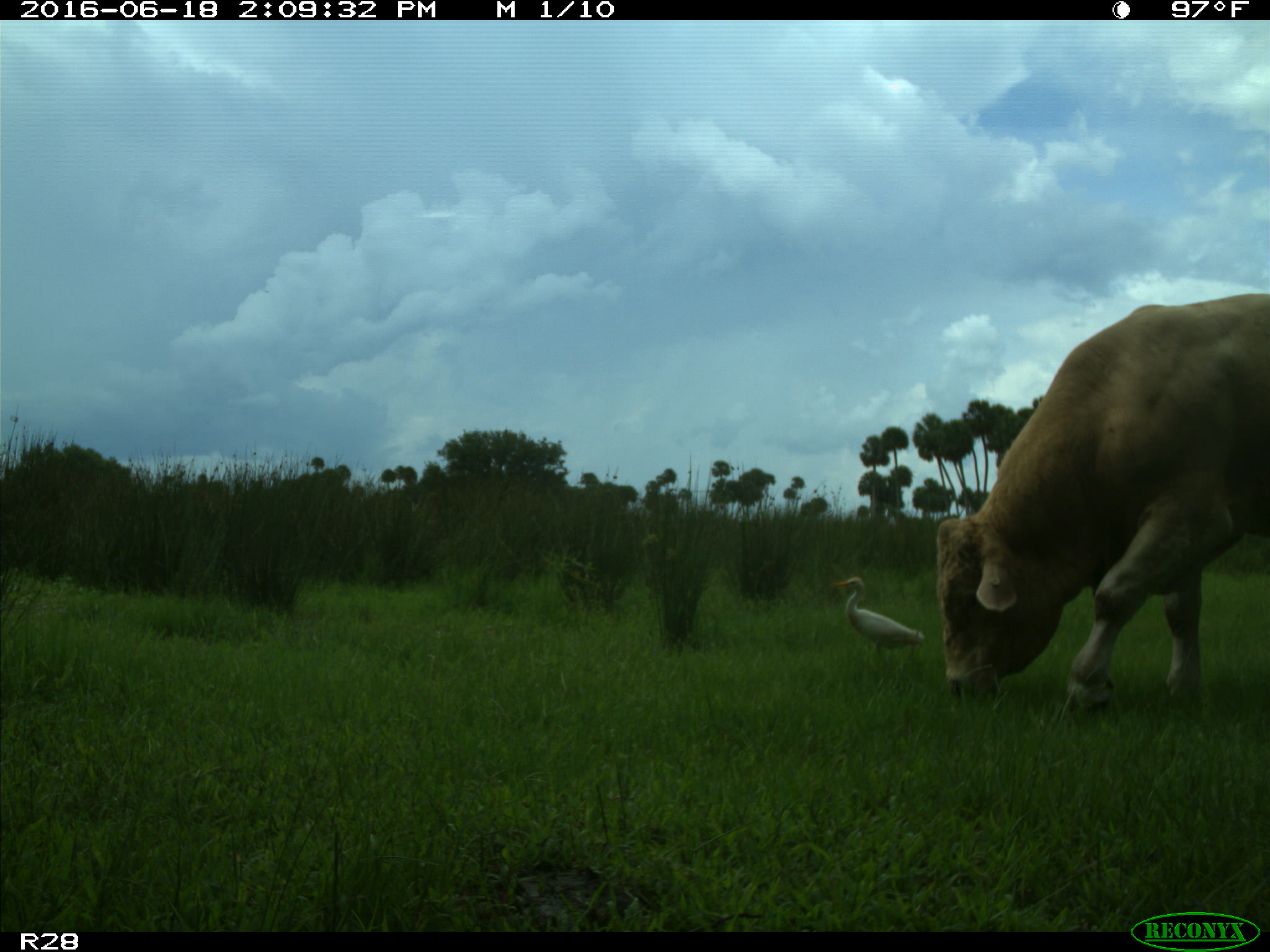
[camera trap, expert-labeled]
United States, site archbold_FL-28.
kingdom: Animalia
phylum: Chordata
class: Mammalia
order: Artiodactyla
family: Bovidae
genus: Bos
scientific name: Bos taurus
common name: domestic cow